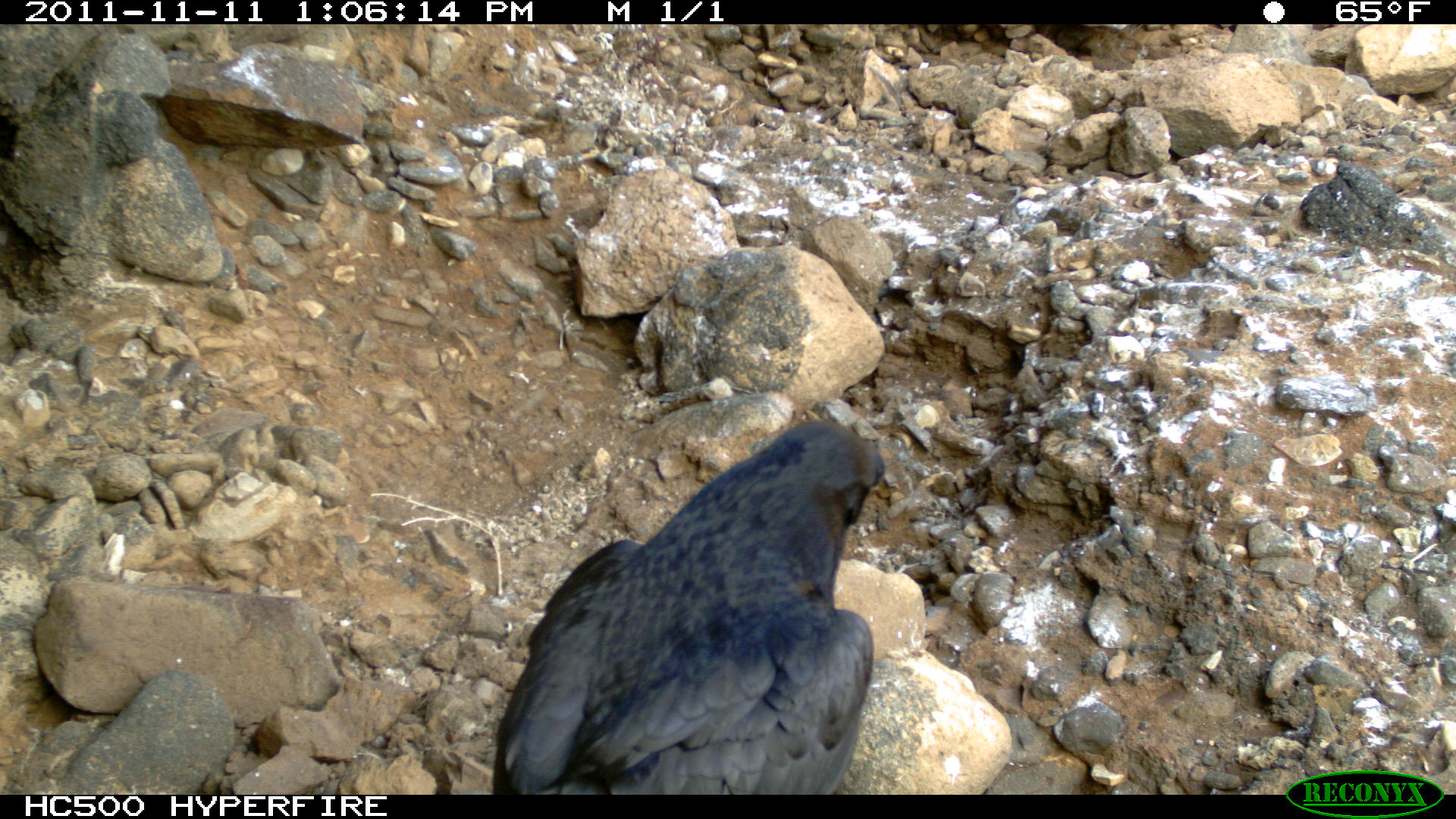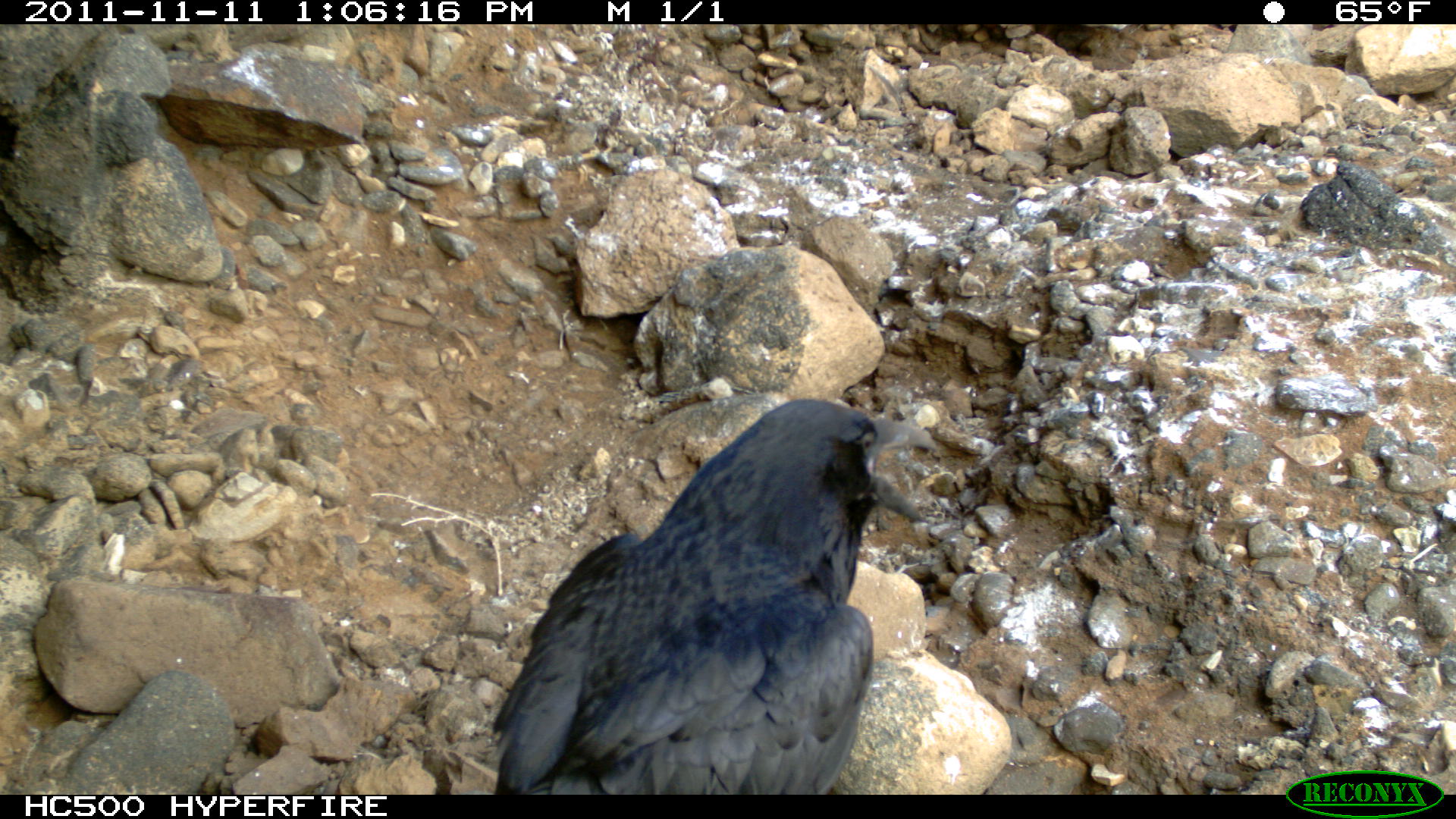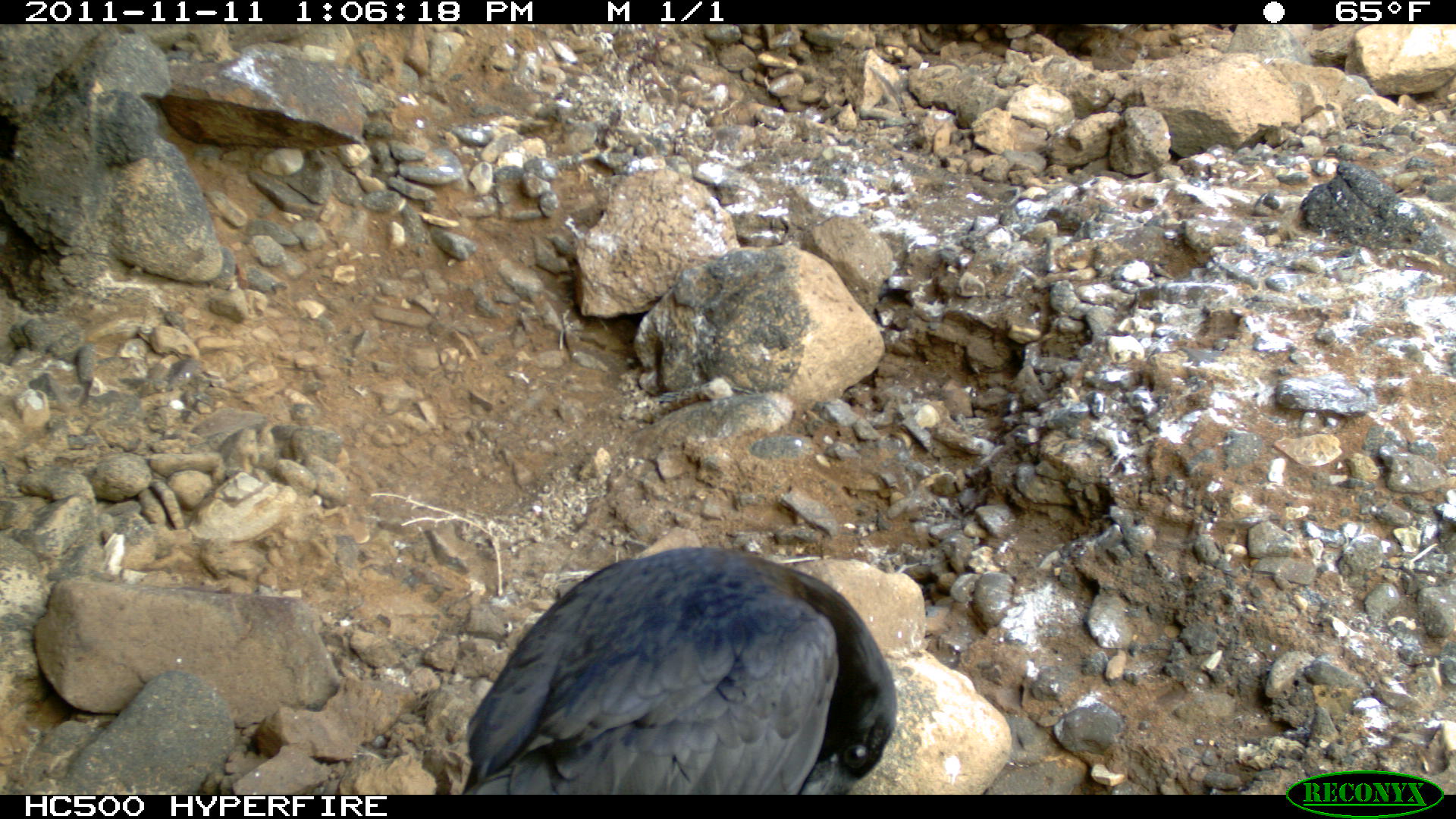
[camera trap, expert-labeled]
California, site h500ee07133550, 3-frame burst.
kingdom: Animalia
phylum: Chordata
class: Aves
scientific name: Aves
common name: bird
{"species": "bird (Aves)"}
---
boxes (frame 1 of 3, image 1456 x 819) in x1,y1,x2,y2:
bird: 494,419,889,793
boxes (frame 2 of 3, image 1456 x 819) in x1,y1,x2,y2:
bird: 489,397,938,797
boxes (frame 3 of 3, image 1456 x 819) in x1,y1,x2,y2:
bird: 461,546,896,794